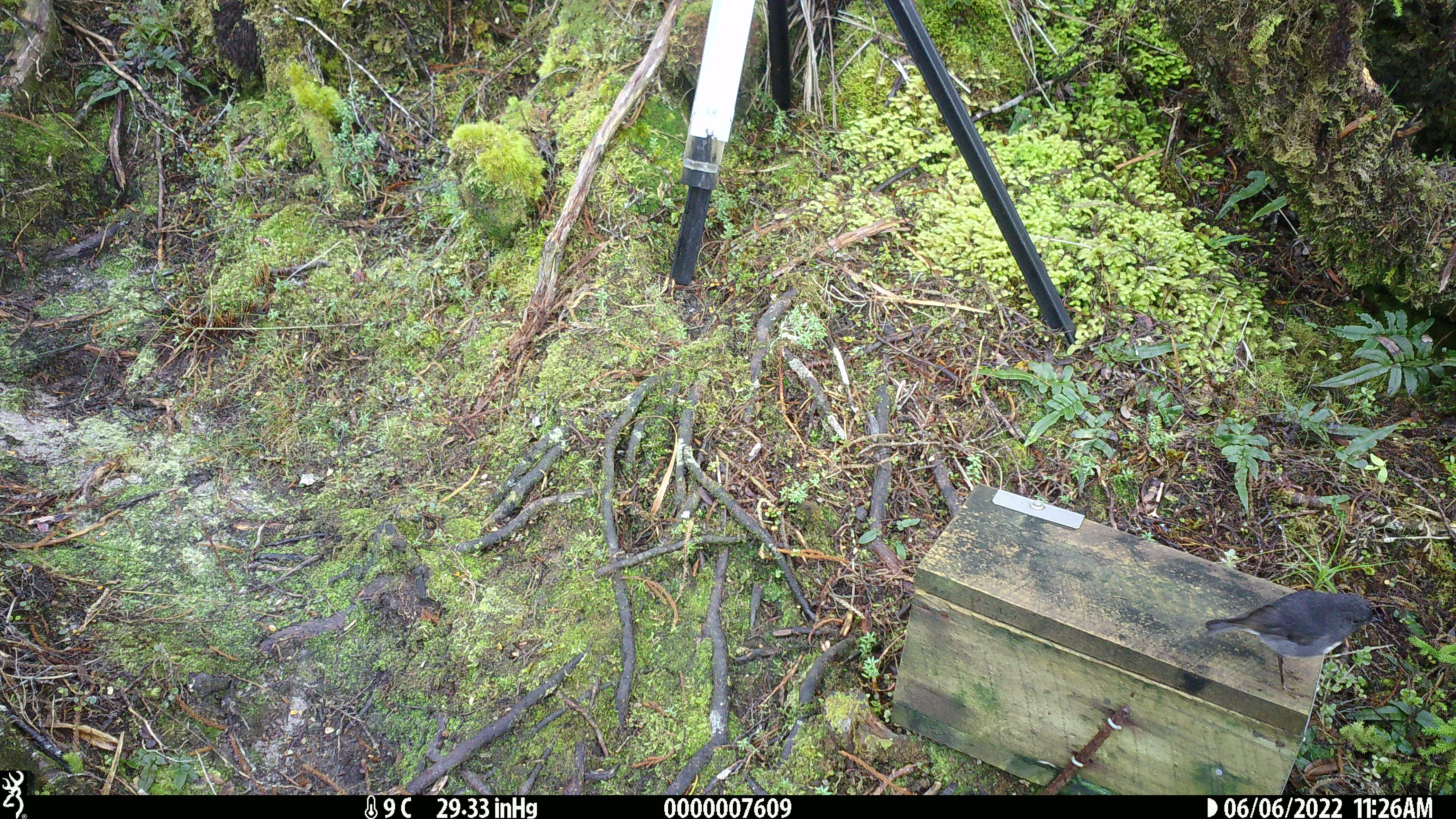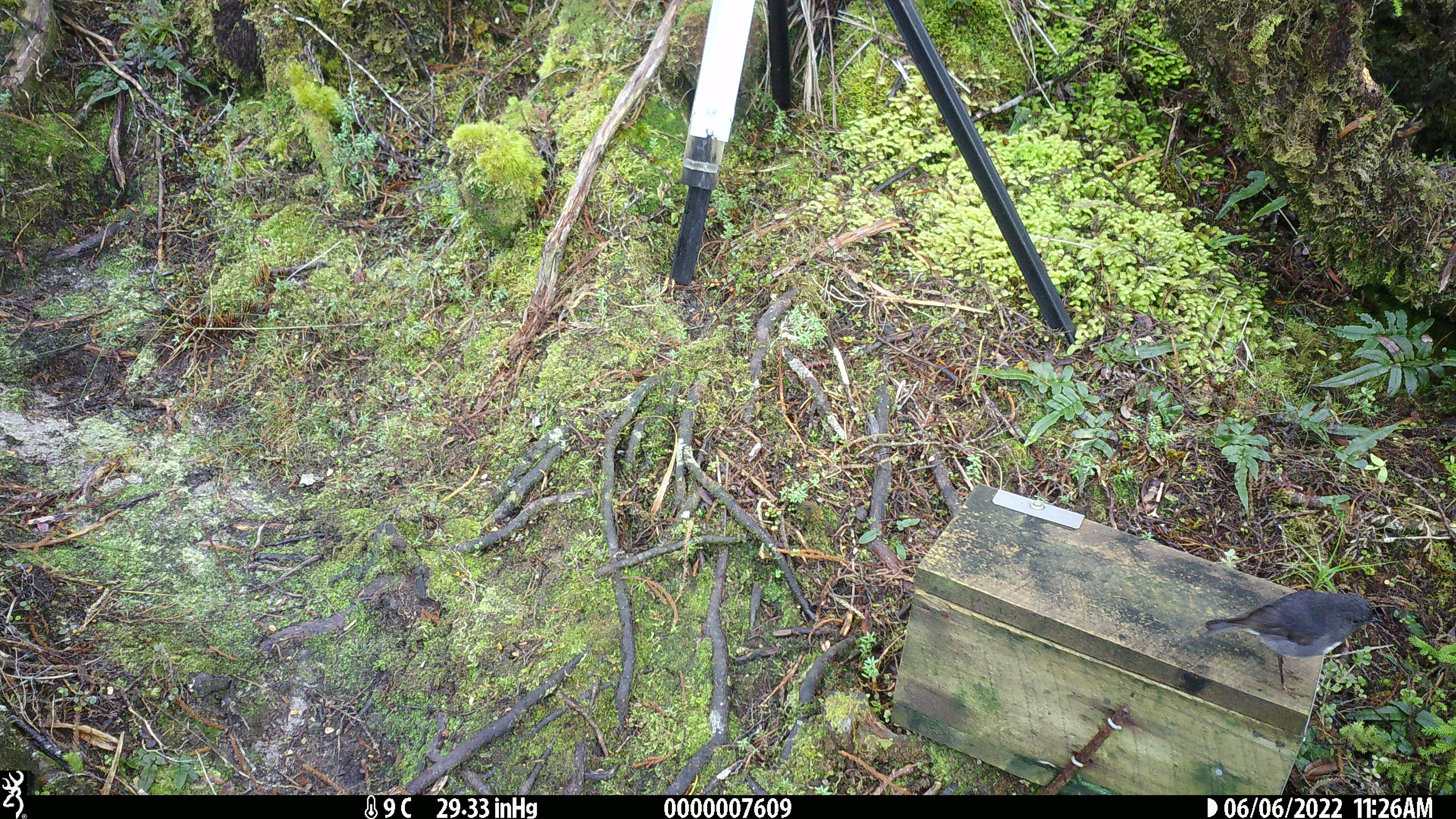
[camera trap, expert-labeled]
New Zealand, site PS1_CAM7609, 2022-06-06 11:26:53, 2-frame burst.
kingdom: Animalia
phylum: Chordata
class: Aves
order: Passeriformes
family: Petroicidae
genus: Petroica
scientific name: Petroica australis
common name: new zealand robin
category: robin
Robin (new zealand robin) (Petroica australis).